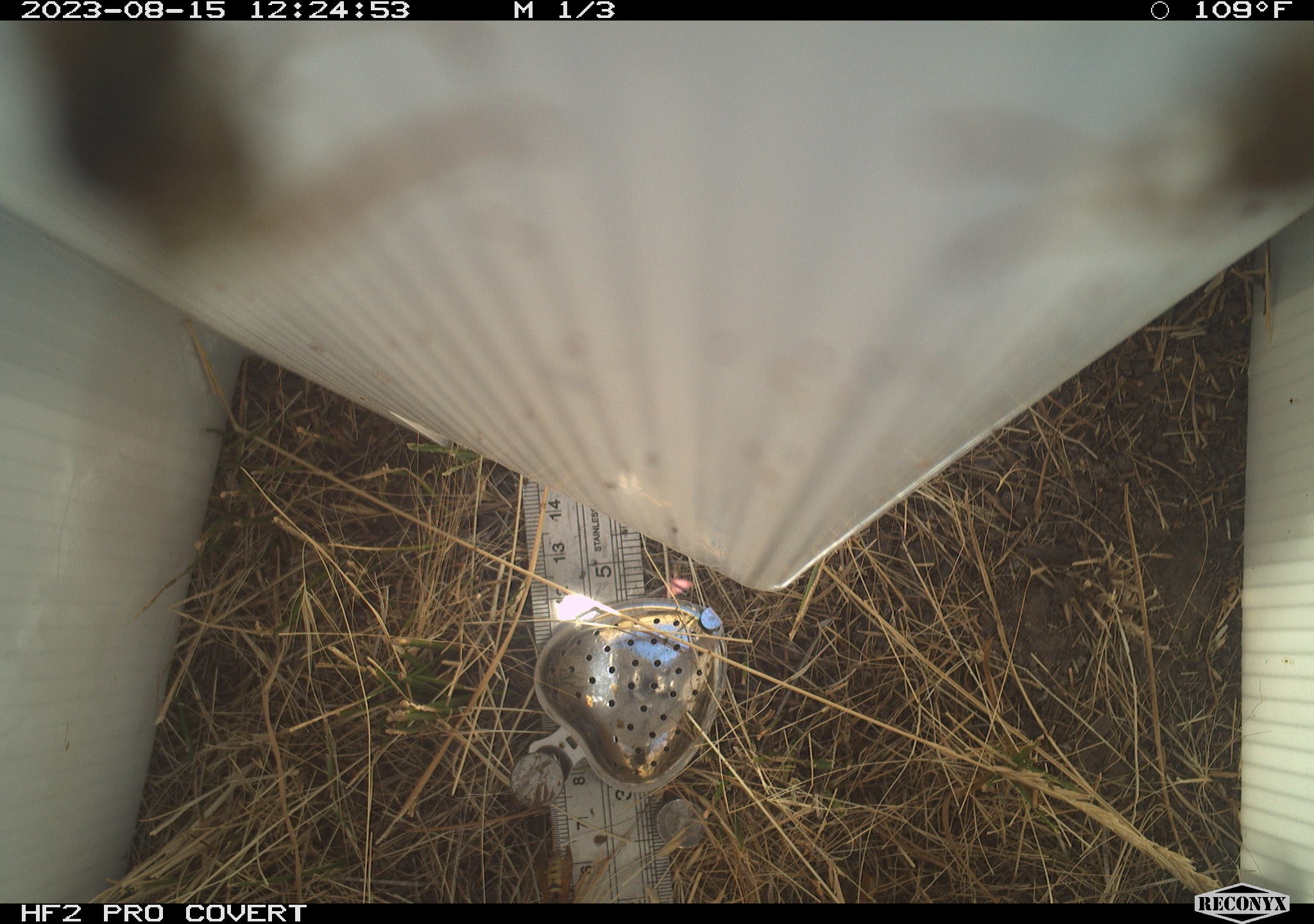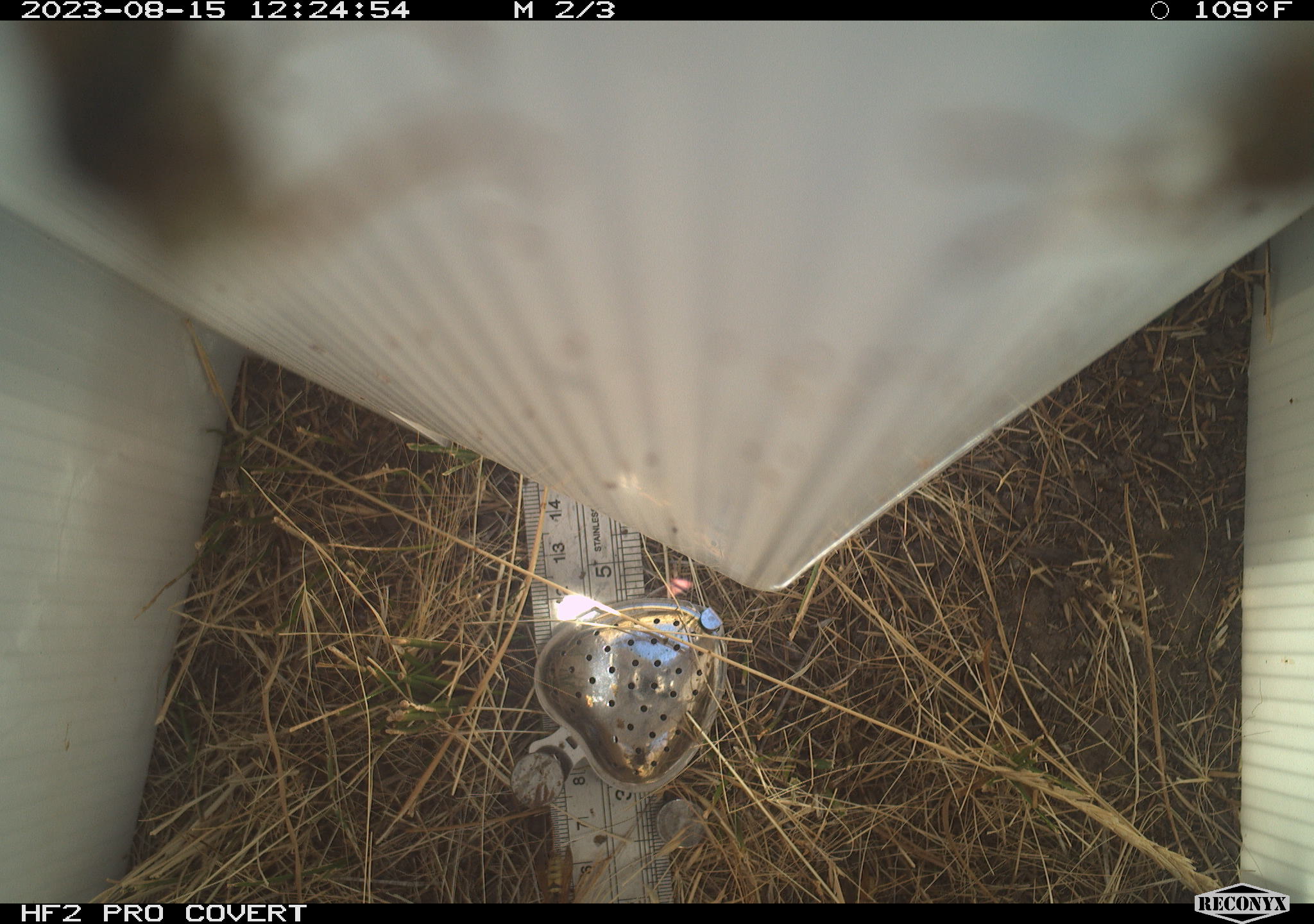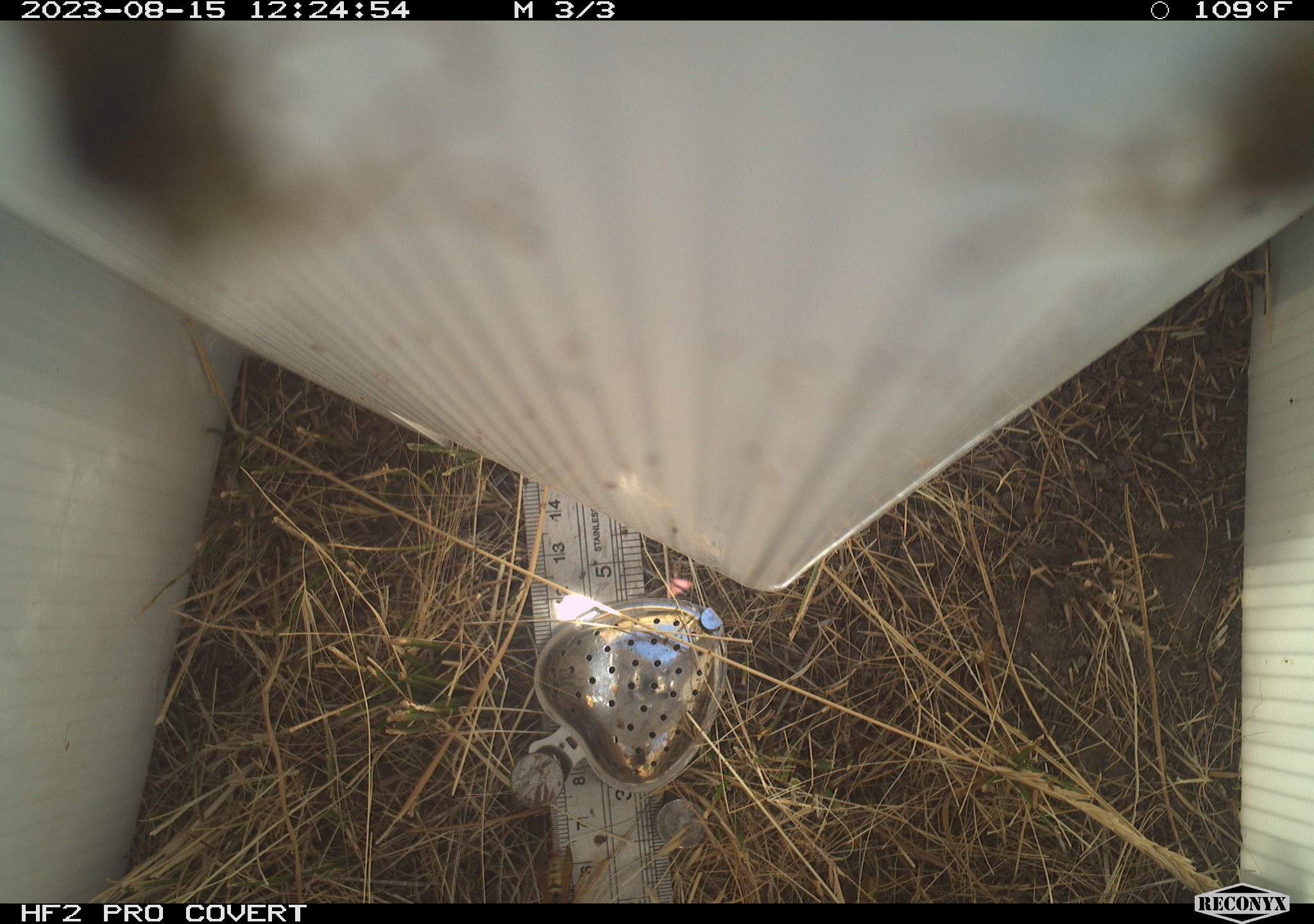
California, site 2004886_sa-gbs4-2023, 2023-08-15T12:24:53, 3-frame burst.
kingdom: Animalia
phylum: Arthropoda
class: Insecta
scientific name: Insecta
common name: insect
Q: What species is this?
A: Insect (Insecta).